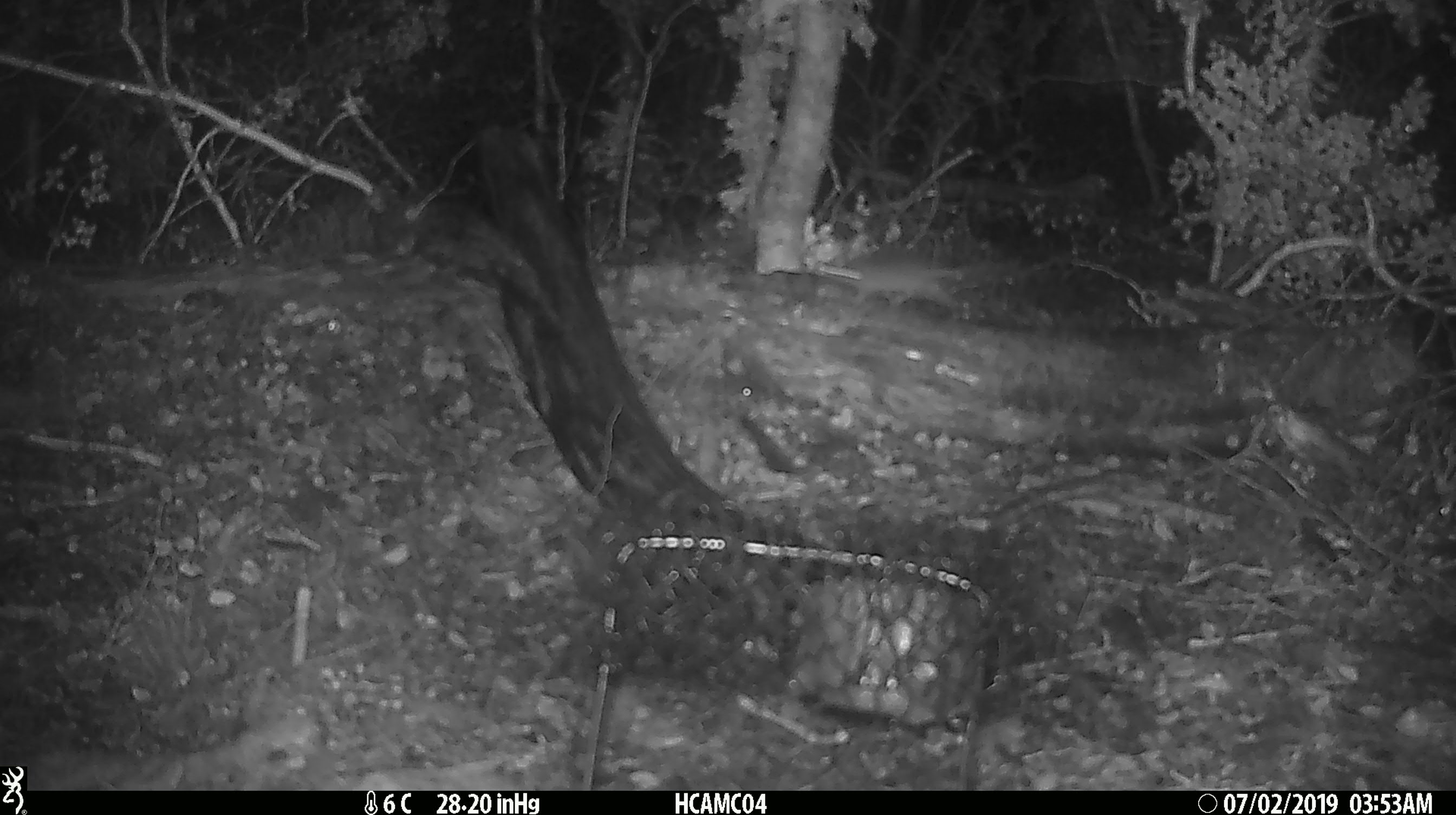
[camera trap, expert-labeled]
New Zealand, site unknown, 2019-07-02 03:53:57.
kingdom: Animalia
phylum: Chordata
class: Mammalia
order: Rodentia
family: Muridae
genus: Mus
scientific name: Mus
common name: mouse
Mouse (Mus).